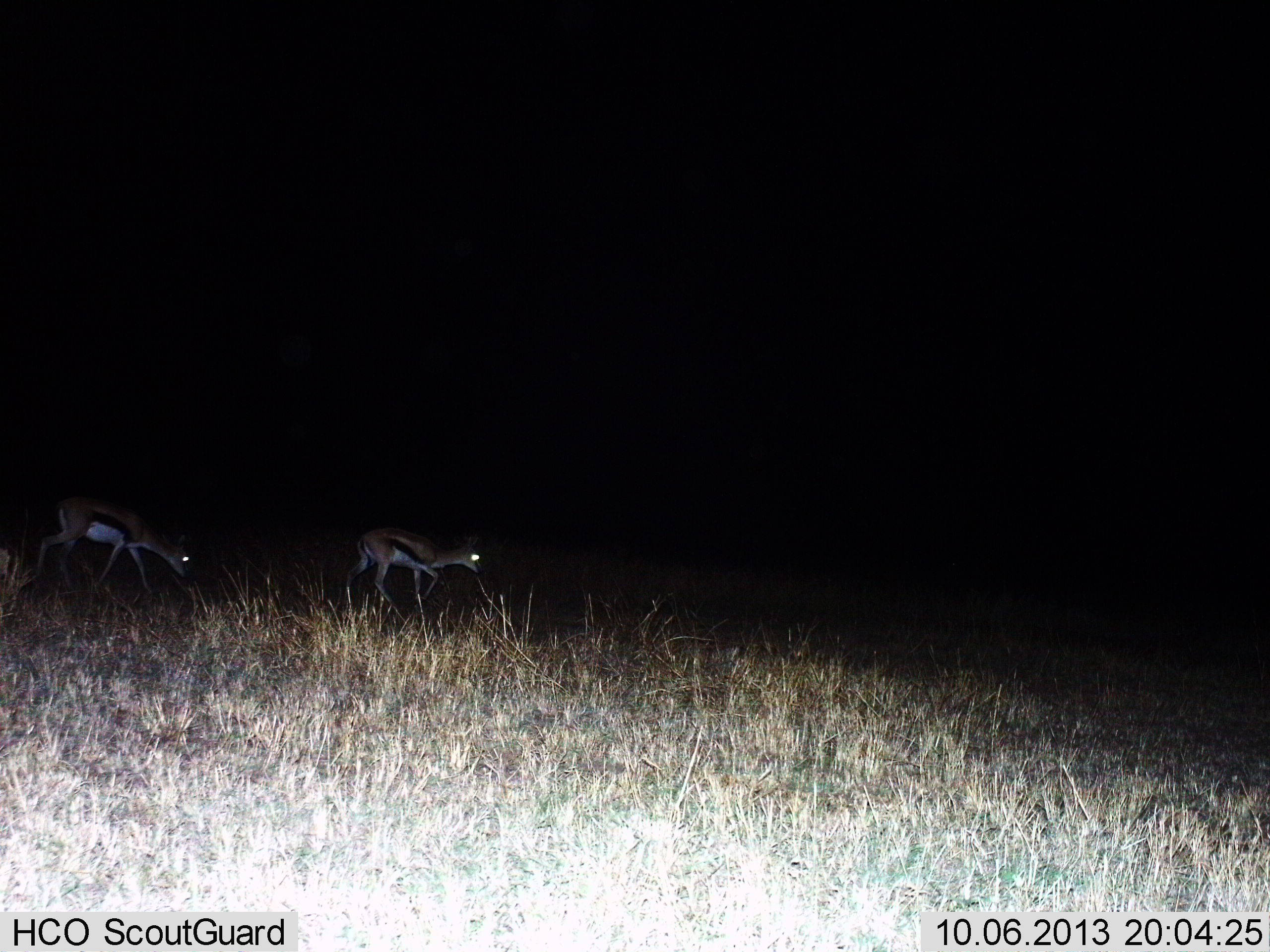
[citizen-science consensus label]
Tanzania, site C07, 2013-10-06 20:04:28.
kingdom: Animalia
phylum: Chordata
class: Mammalia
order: Artiodactyla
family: Bovidae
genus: Eudorcas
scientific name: Eudorcas thomsonii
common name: thomson's gazelle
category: gazellethomsons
Gazellethomsons (thomson's gazelle) (Eudorcas thomsonii), count 2. Behavior (volunteer vote fractions): standing 0%, resting 0%, moving 94%, interacting 0%. Young present (vote fraction): 0%. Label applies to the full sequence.